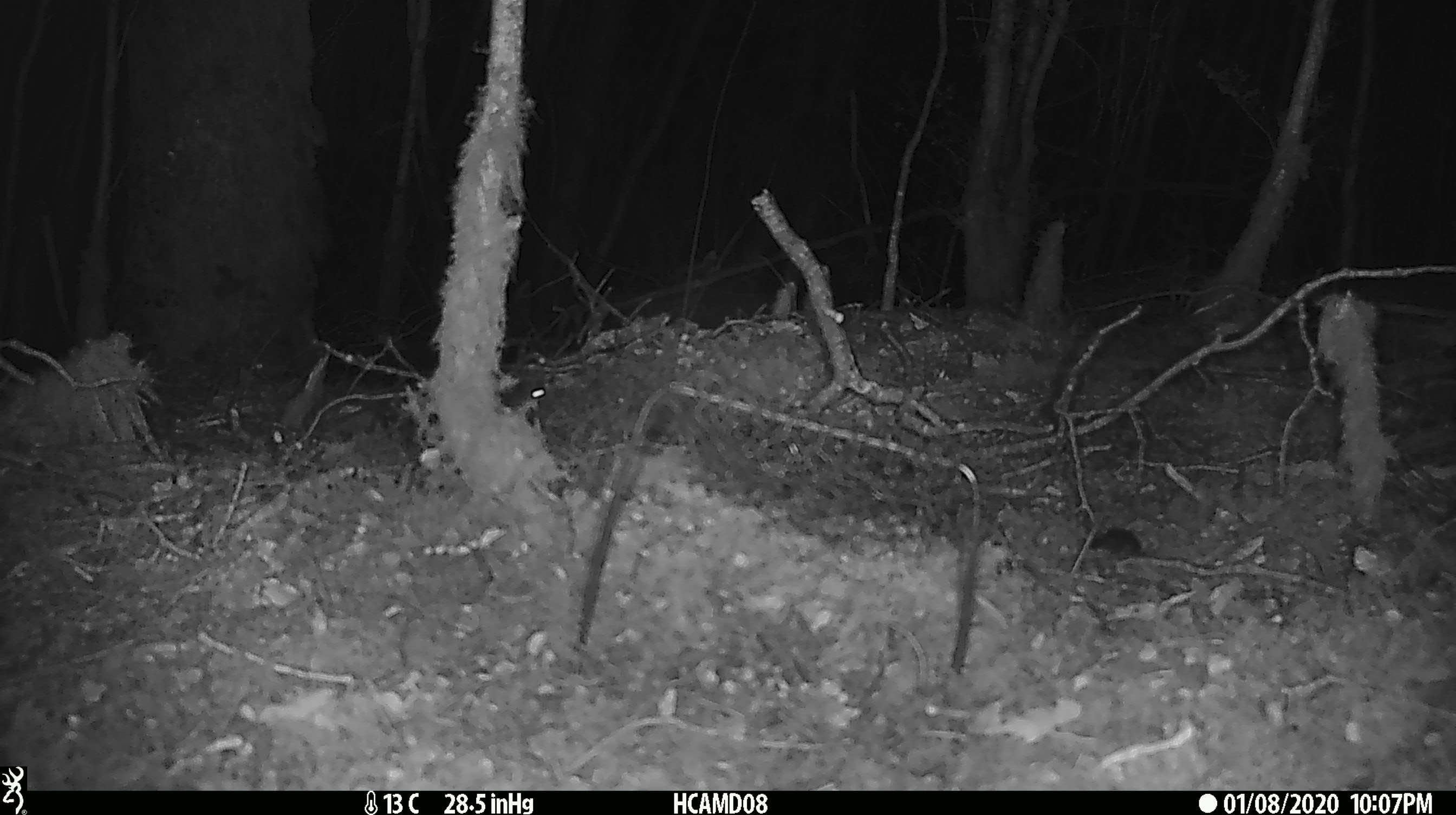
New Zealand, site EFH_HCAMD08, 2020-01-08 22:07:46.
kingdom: Animalia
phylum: Chordata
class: Mammalia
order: Rodentia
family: Muridae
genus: Mus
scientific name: Mus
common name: mouse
Mouse (Mus).